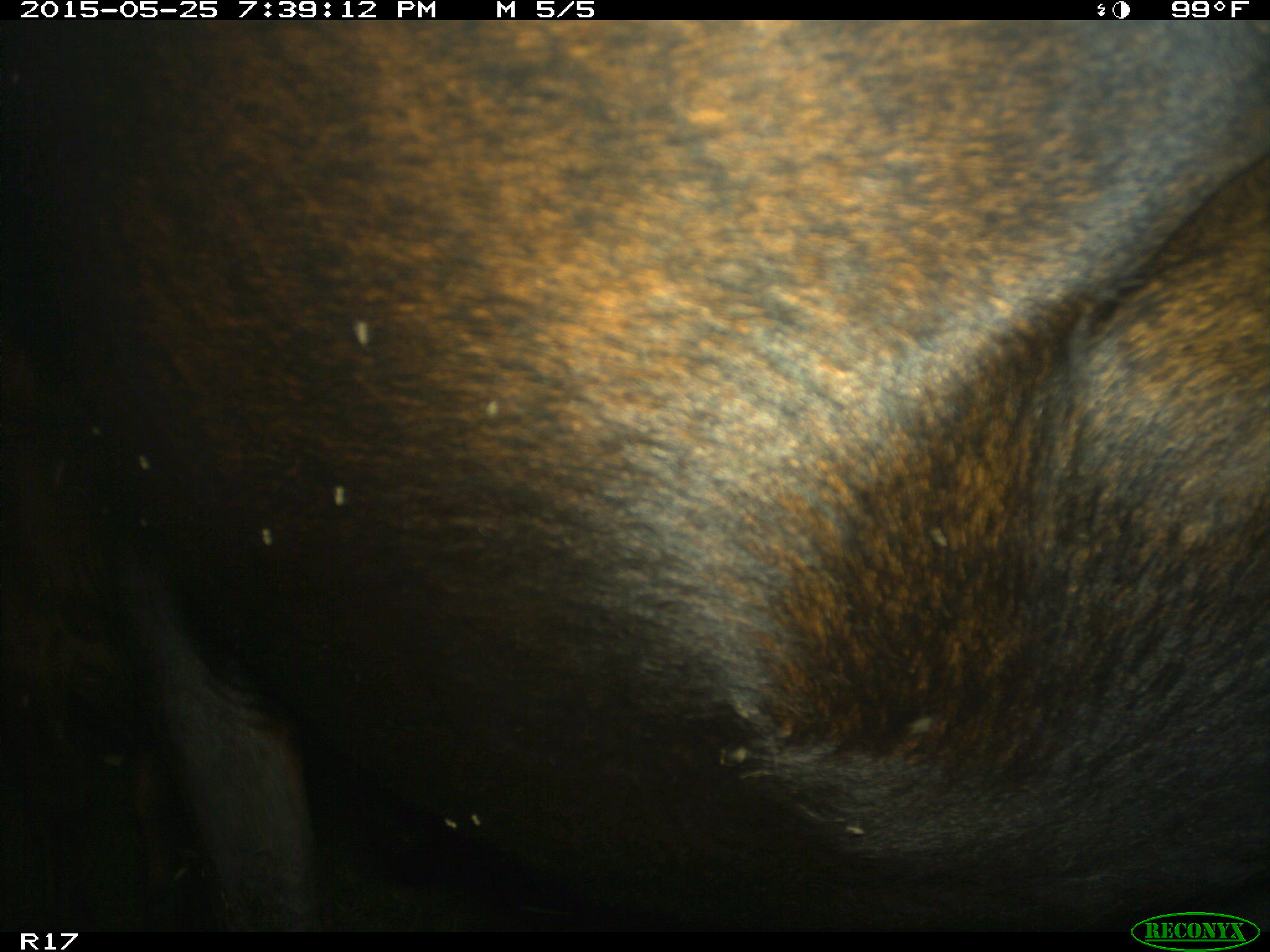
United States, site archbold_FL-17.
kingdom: Animalia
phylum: Chordata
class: Mammalia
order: Artiodactyla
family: Bovidae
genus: Bos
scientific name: Bos taurus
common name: domestic cow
Bos taurus (domestic cow).